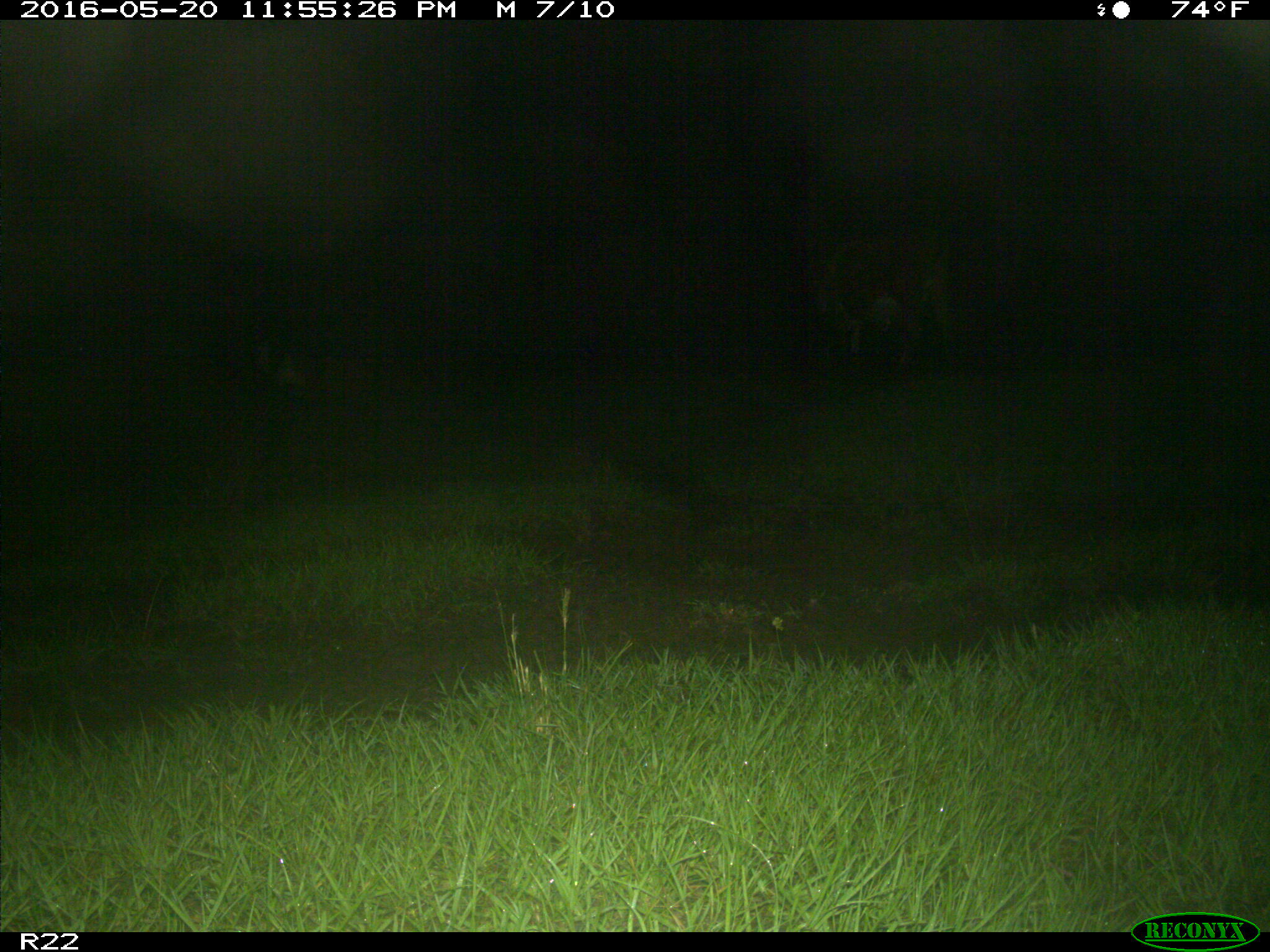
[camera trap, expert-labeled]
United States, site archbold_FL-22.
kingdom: Animalia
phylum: Chordata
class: Mammalia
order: Artiodactyla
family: Bovidae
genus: Bos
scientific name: Bos taurus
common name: domestic cow